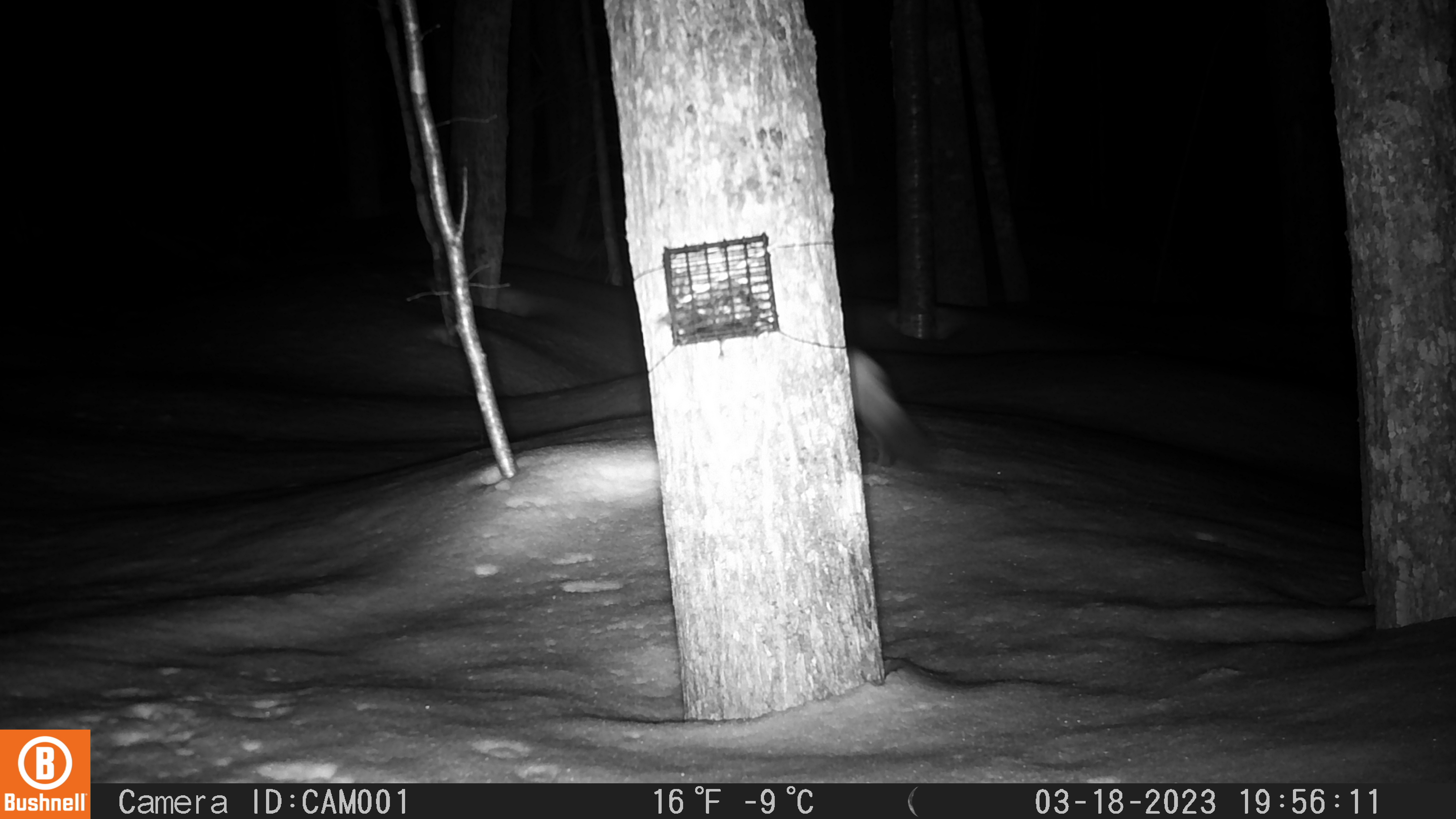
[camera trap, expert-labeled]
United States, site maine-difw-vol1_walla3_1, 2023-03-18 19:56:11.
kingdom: Animalia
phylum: Chordata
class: Mammalia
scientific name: Mammalia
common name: mammal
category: mammal sp.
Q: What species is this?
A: Mammal sp. (mammal) (Mammalia).